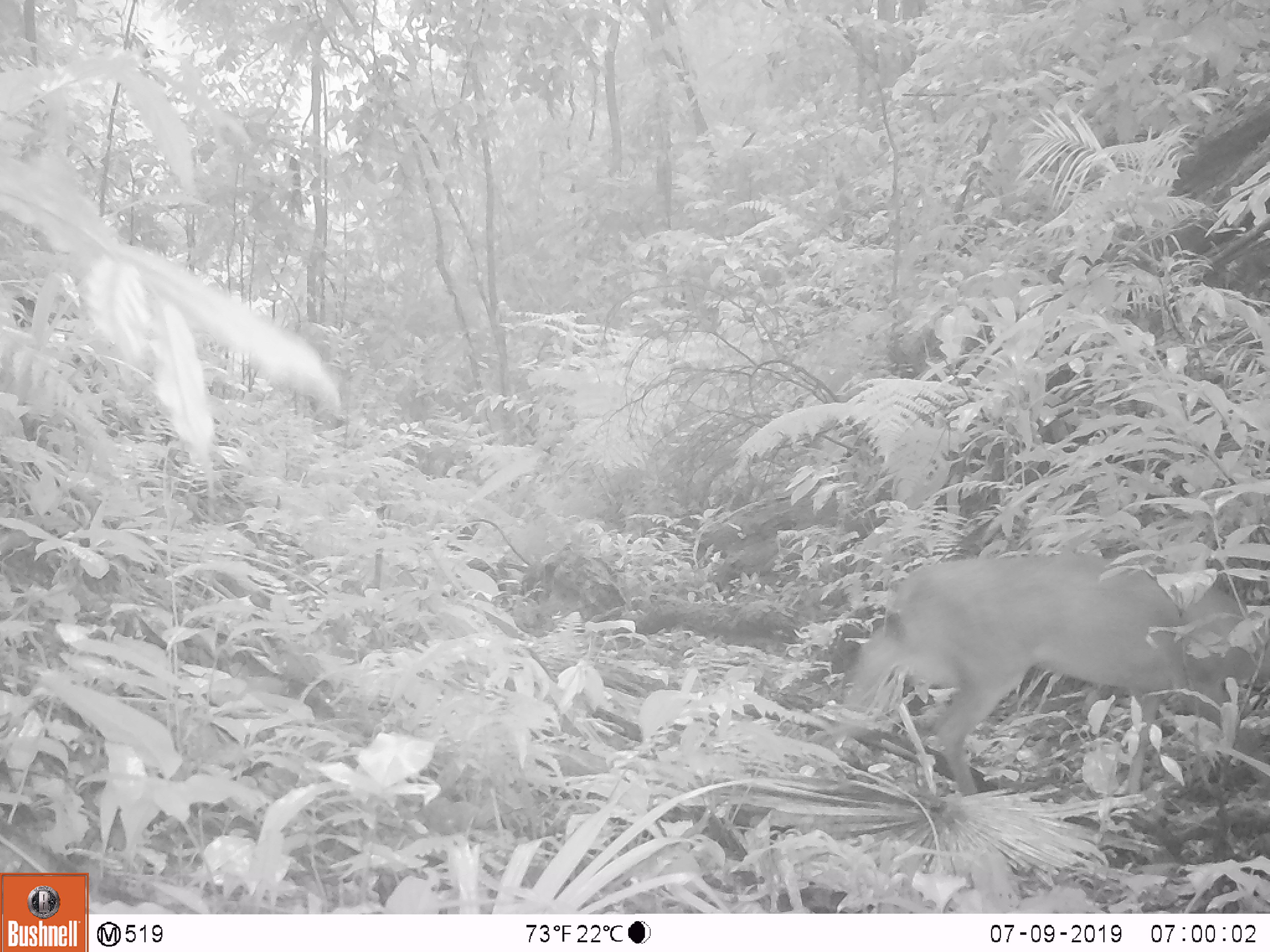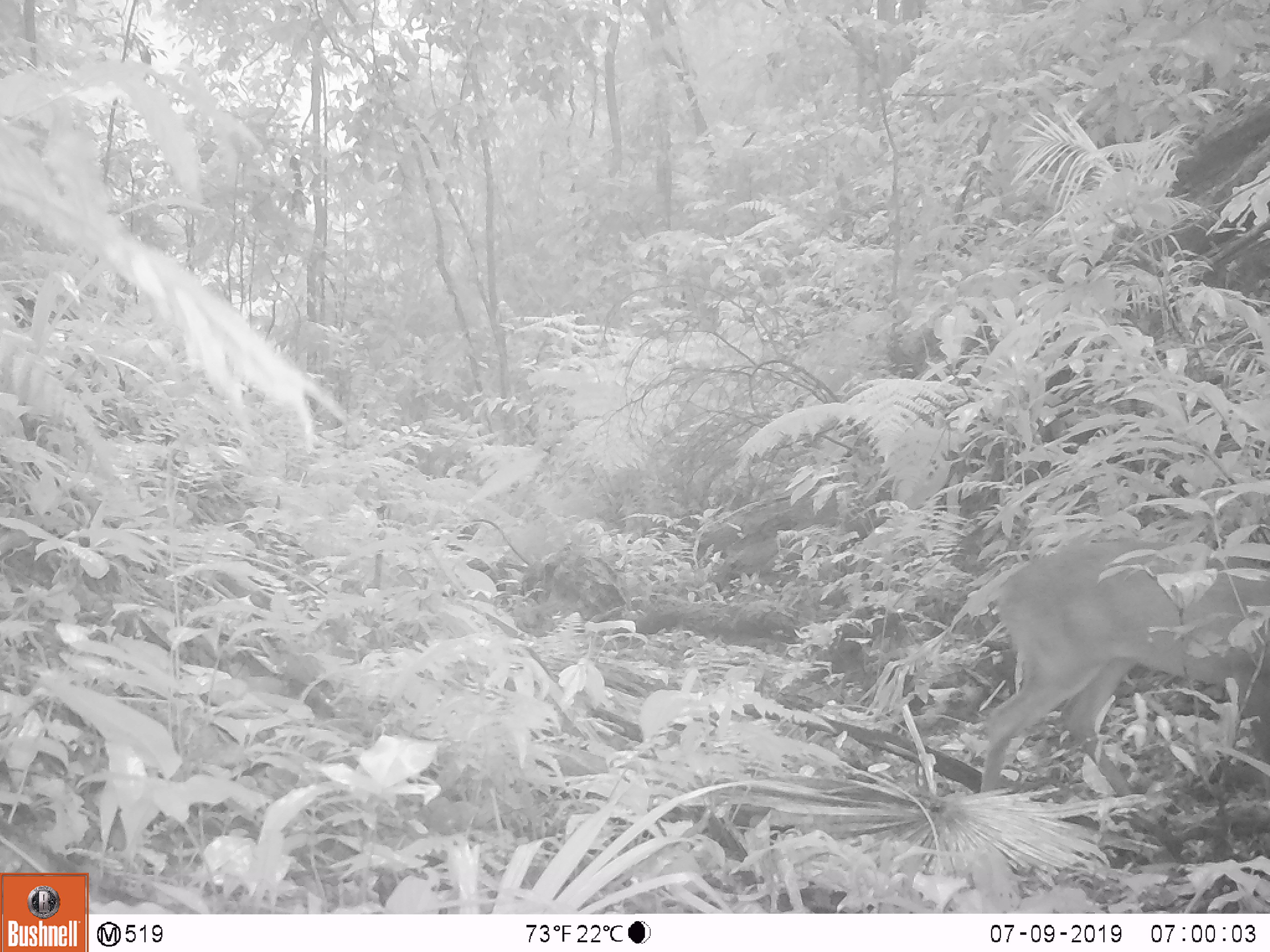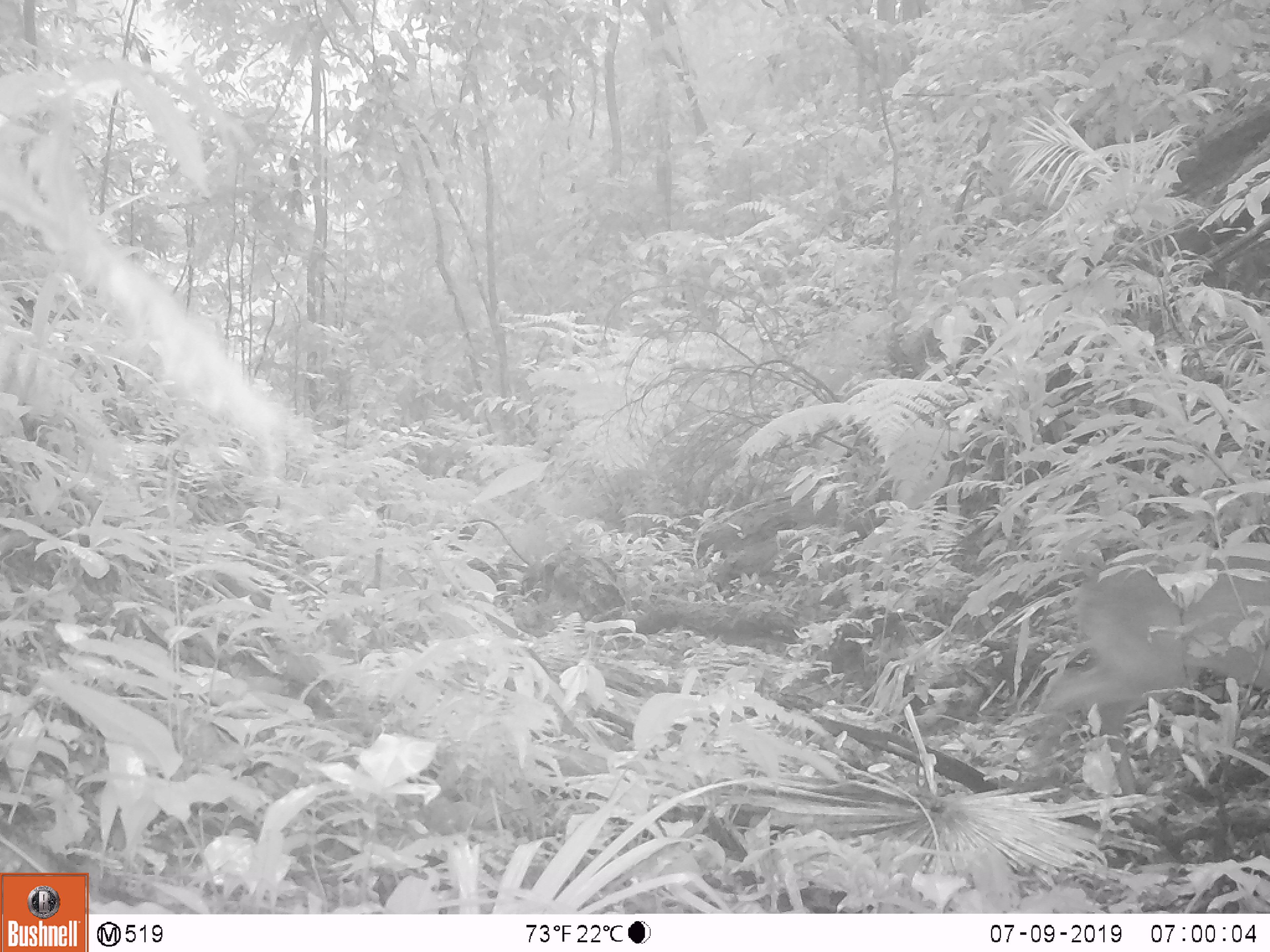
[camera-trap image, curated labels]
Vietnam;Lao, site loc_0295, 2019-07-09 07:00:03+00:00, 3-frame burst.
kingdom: Animalia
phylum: Chordata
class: Mammalia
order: Artiodactyla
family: Cervidae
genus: Muntiacus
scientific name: Muntiacus vuquangensis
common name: large-antlered muntjac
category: large antlered muntjac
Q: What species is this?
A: Large antlered muntjac (large-antlered muntjac) (Muntiacus vuquangensis).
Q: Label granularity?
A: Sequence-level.